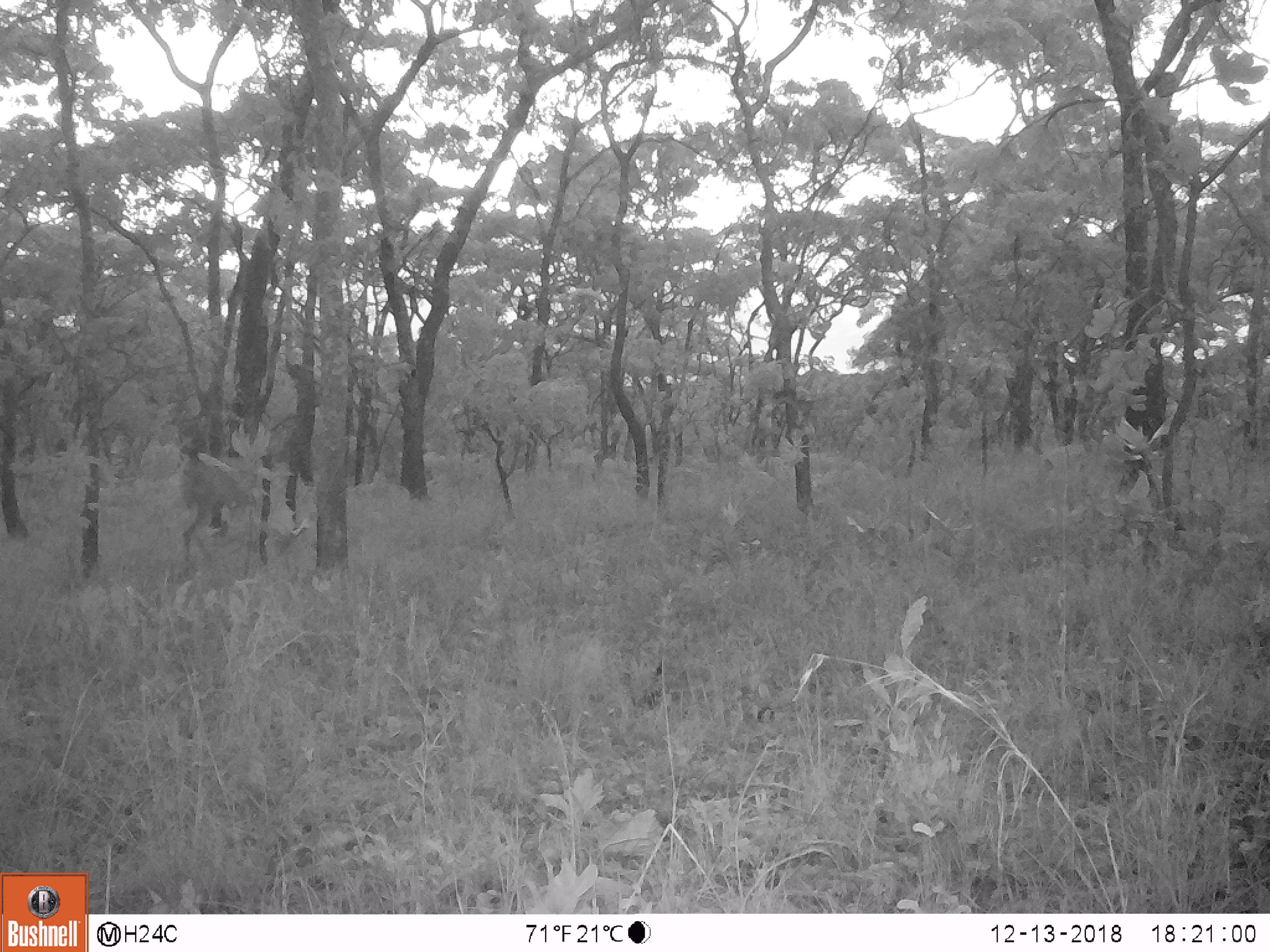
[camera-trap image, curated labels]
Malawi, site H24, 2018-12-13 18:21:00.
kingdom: Animalia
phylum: Chordata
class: Mammalia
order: Artiodactyla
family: Bovidae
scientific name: Antilopinae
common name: small antelope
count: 1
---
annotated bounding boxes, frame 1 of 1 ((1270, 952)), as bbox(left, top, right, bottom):
small antelope: bbox(178, 443, 264, 570)